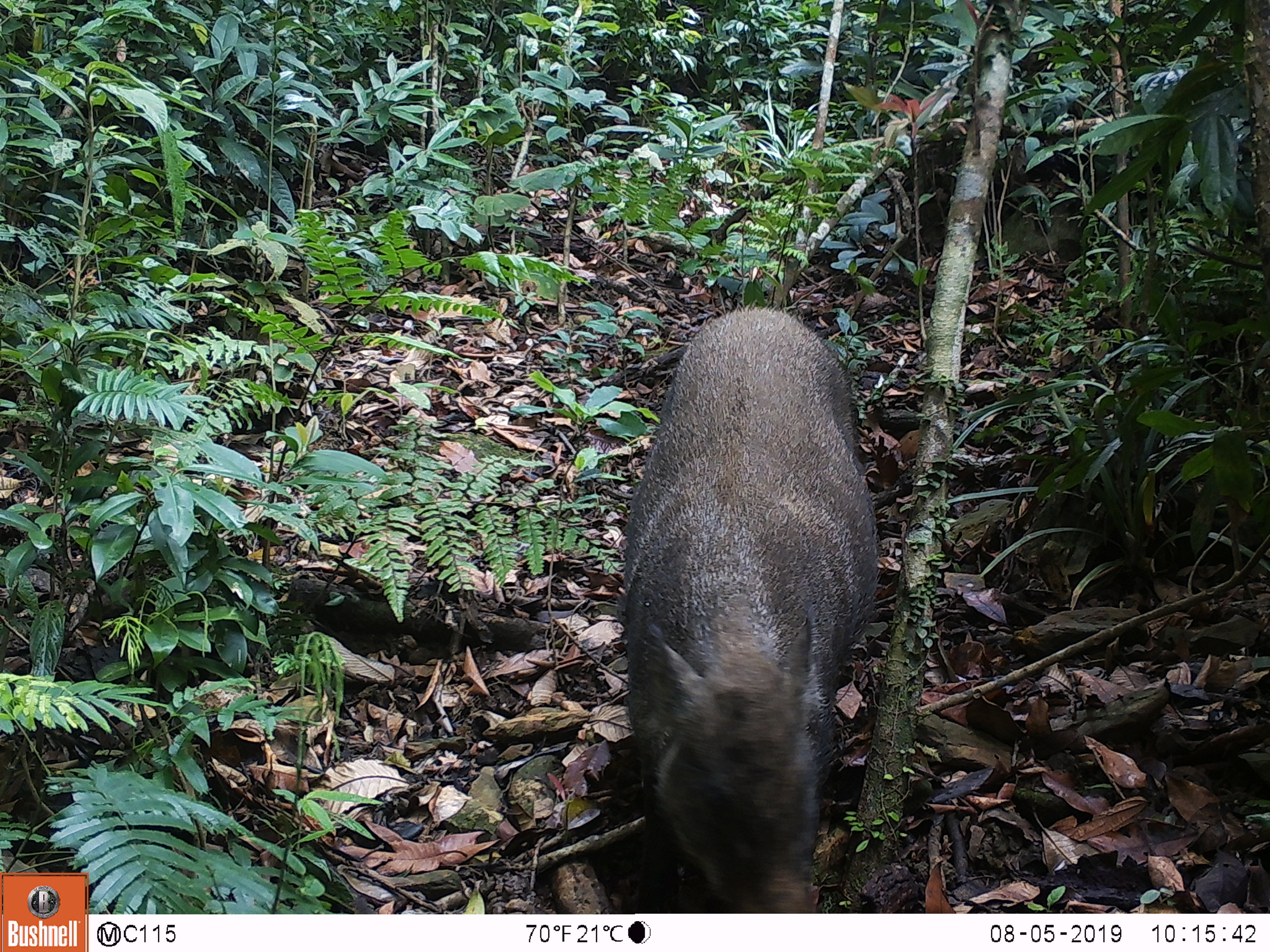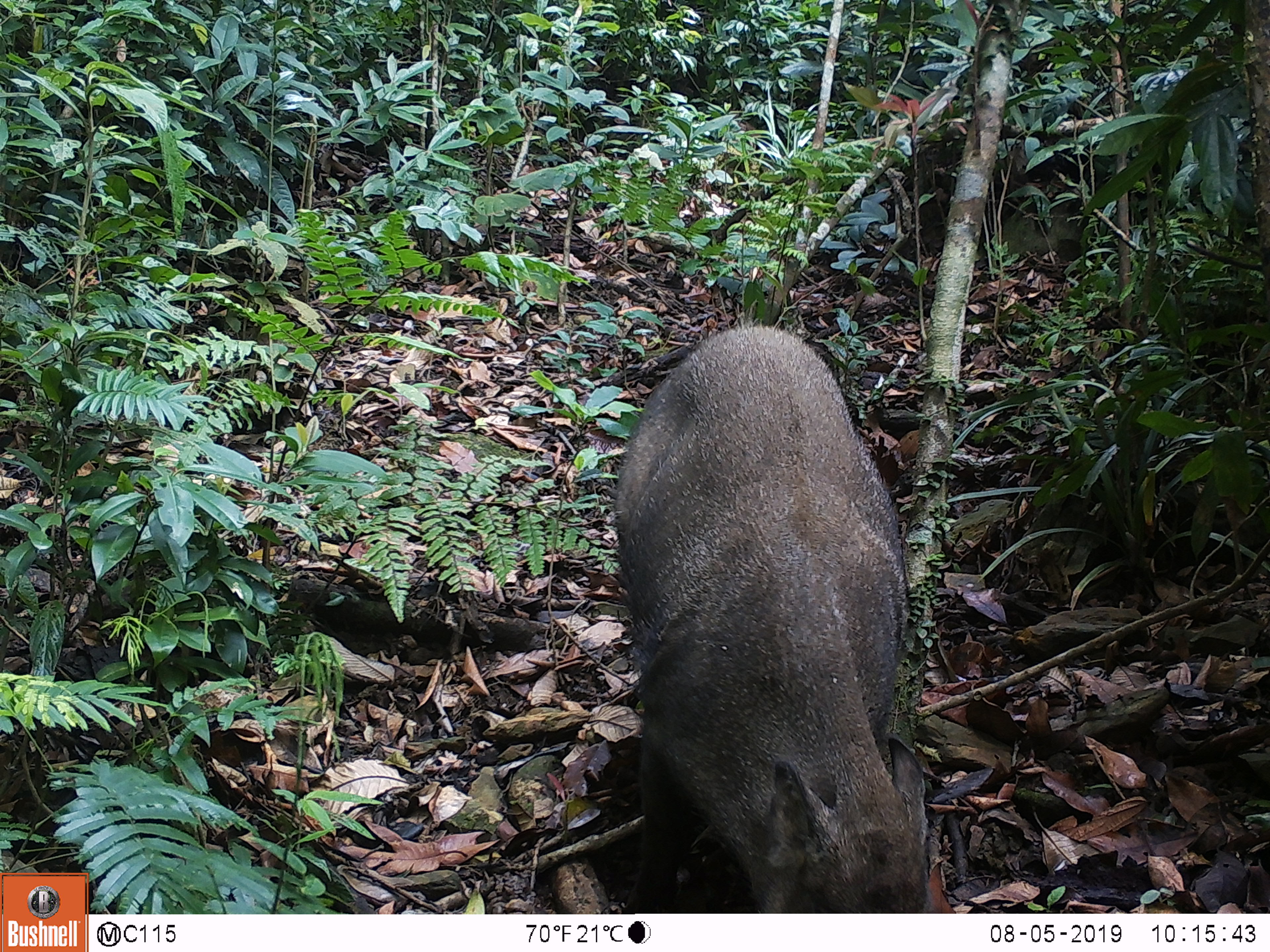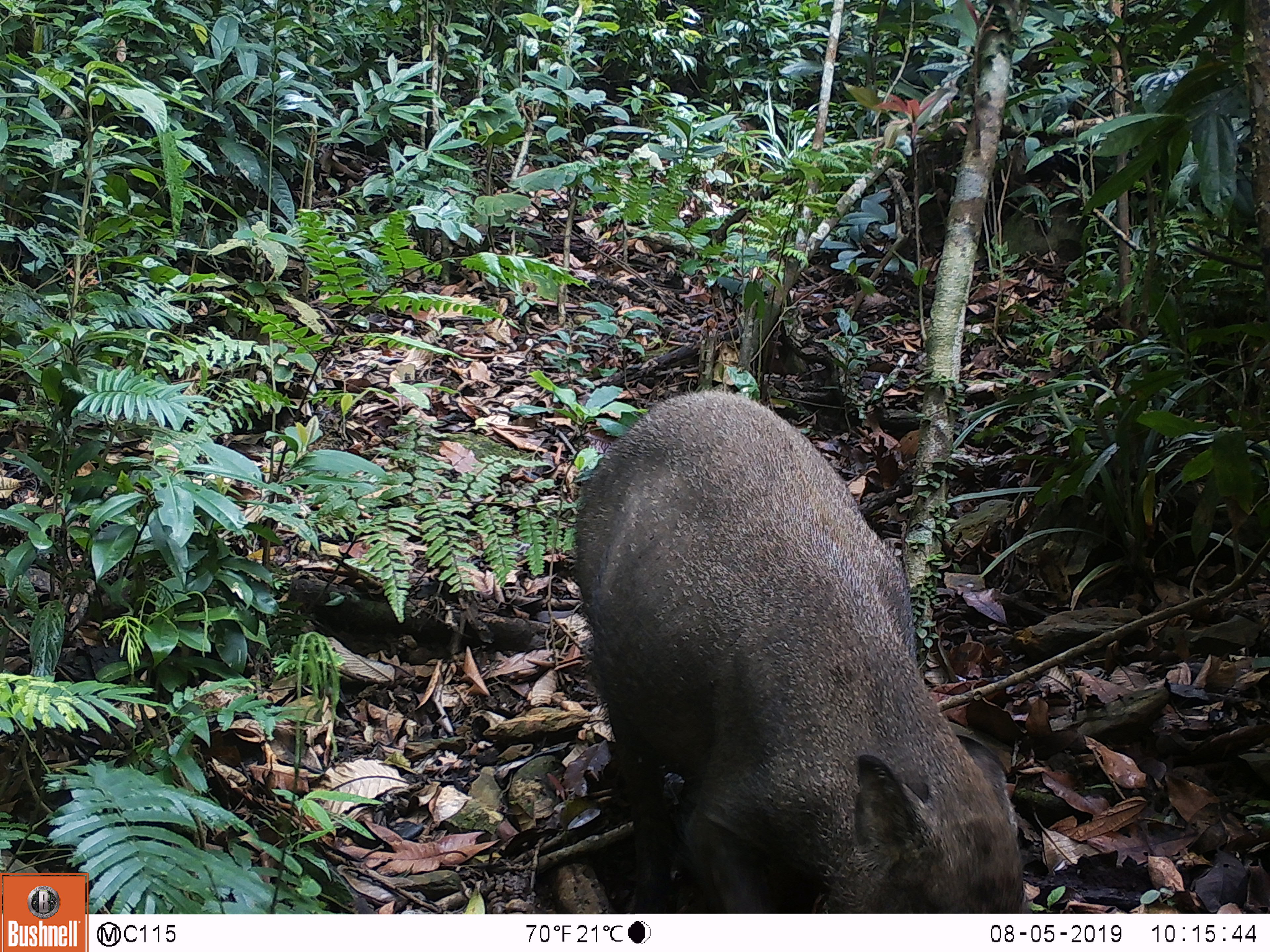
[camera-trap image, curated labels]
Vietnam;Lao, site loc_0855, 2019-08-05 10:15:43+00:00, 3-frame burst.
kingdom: Animalia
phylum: Chordata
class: Mammalia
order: Artiodactyla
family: Suidae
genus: Sus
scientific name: Sus scrofa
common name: eurasian wild pig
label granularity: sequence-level